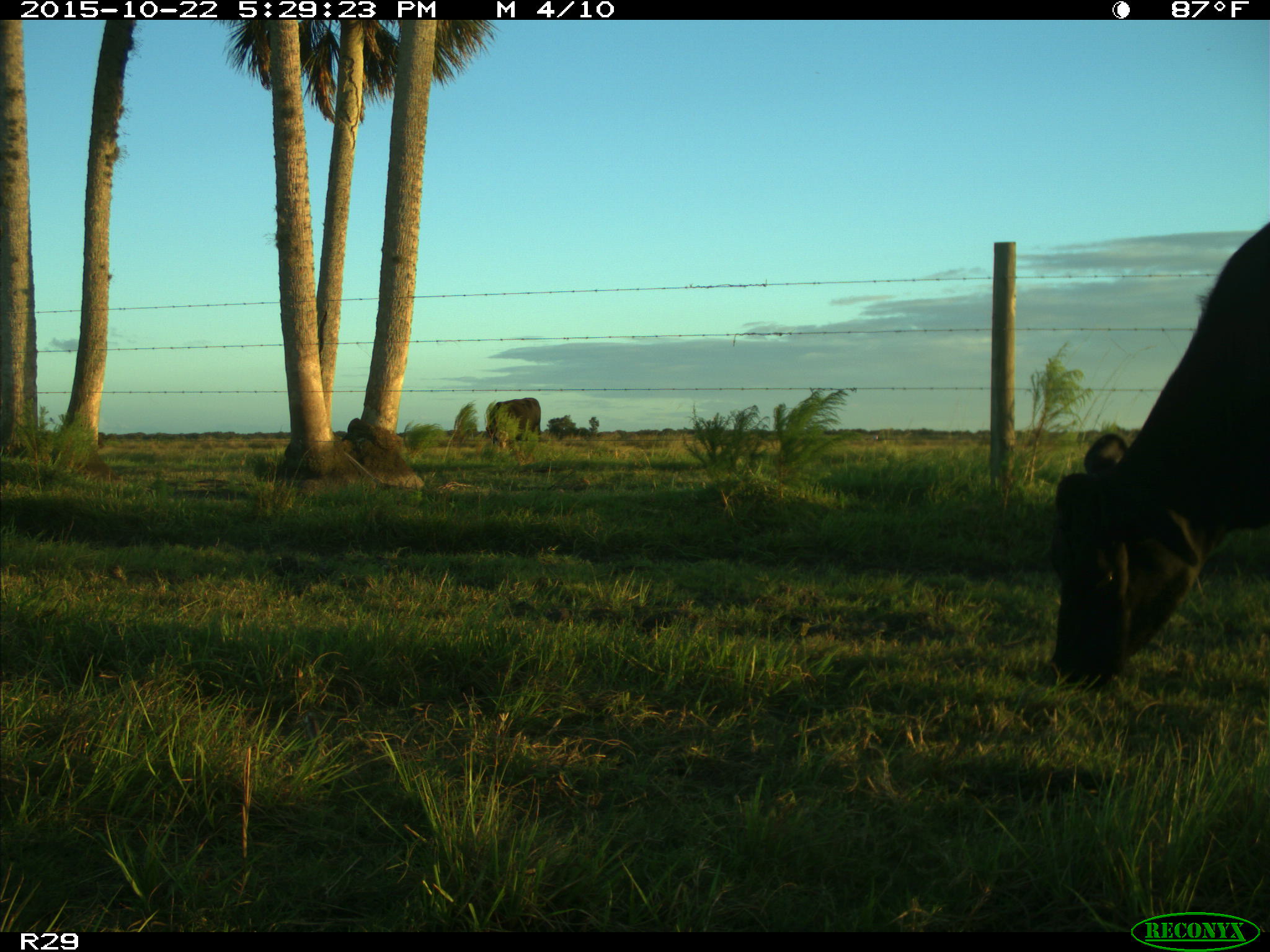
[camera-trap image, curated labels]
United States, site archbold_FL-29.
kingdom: Animalia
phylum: Chordata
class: Mammalia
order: Artiodactyla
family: Bovidae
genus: Bos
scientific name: Bos taurus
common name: domestic cow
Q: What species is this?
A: Bos taurus (domestic cow).